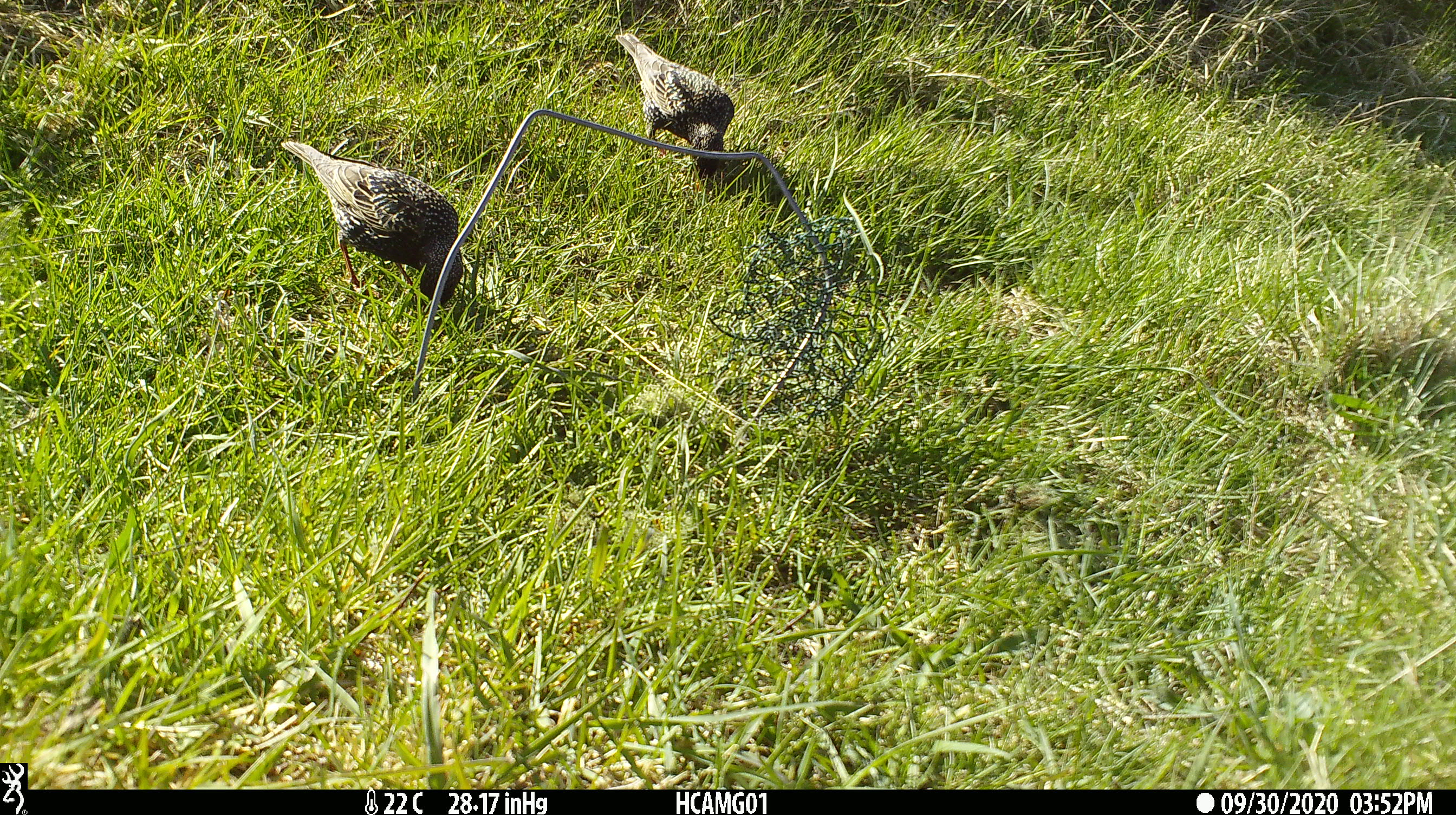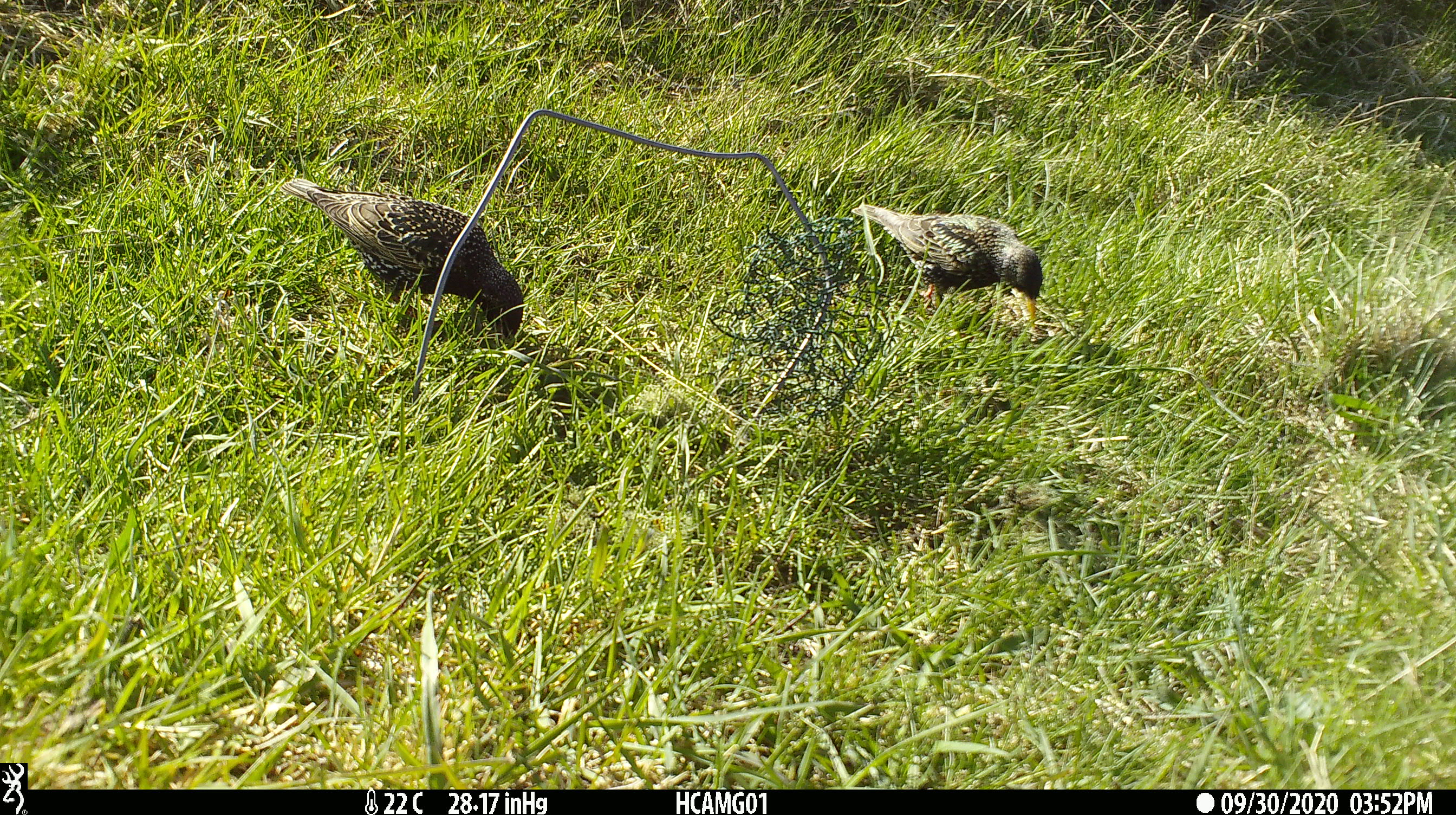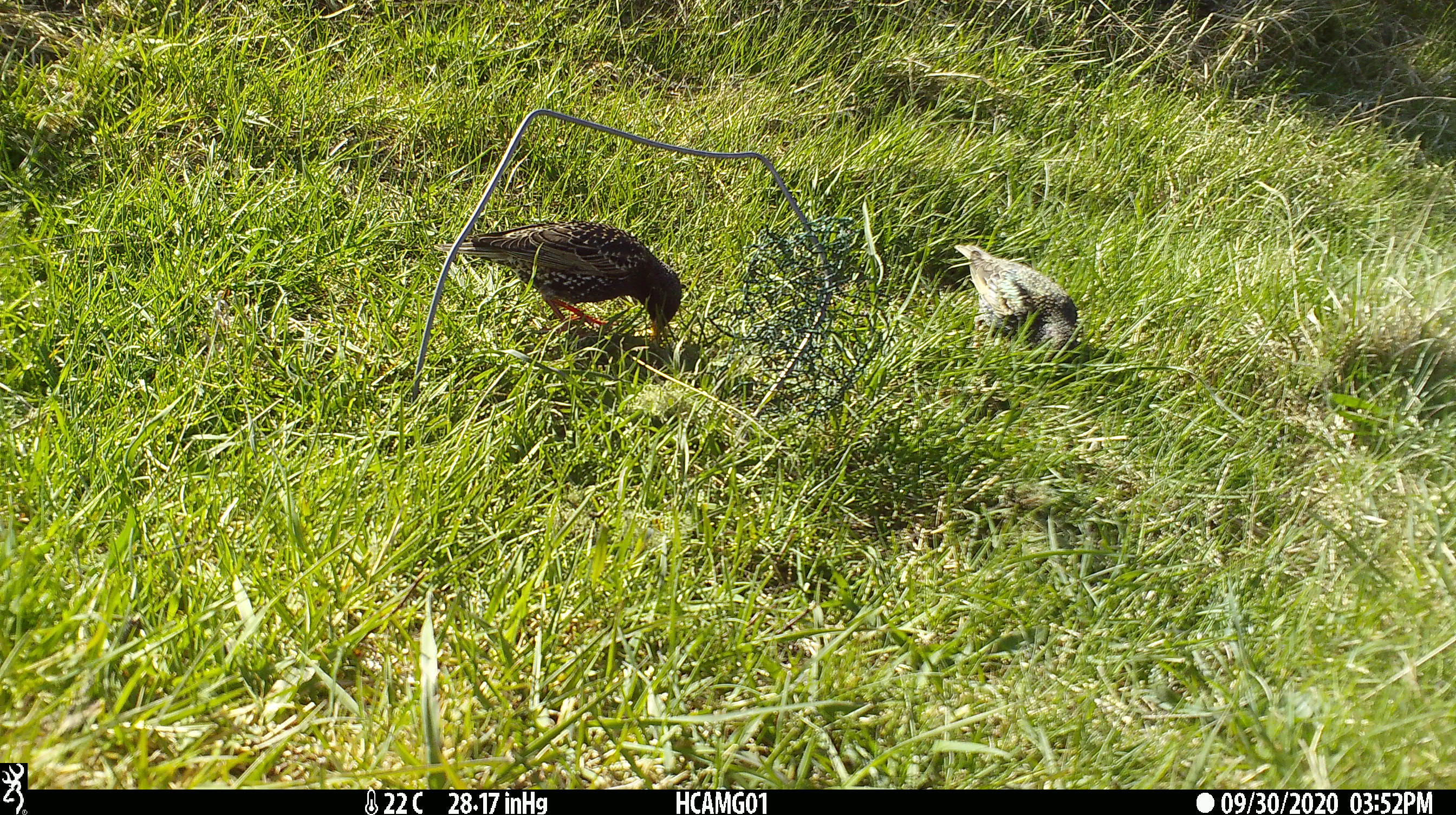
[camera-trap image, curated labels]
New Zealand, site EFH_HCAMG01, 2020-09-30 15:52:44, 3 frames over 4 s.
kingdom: Animalia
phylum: Chordata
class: Aves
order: Passeriformes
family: Sturnidae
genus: Sturnus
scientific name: Sturnus vulgaris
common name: european starling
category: starling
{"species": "starling (european starling) (Sturnus vulgaris)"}